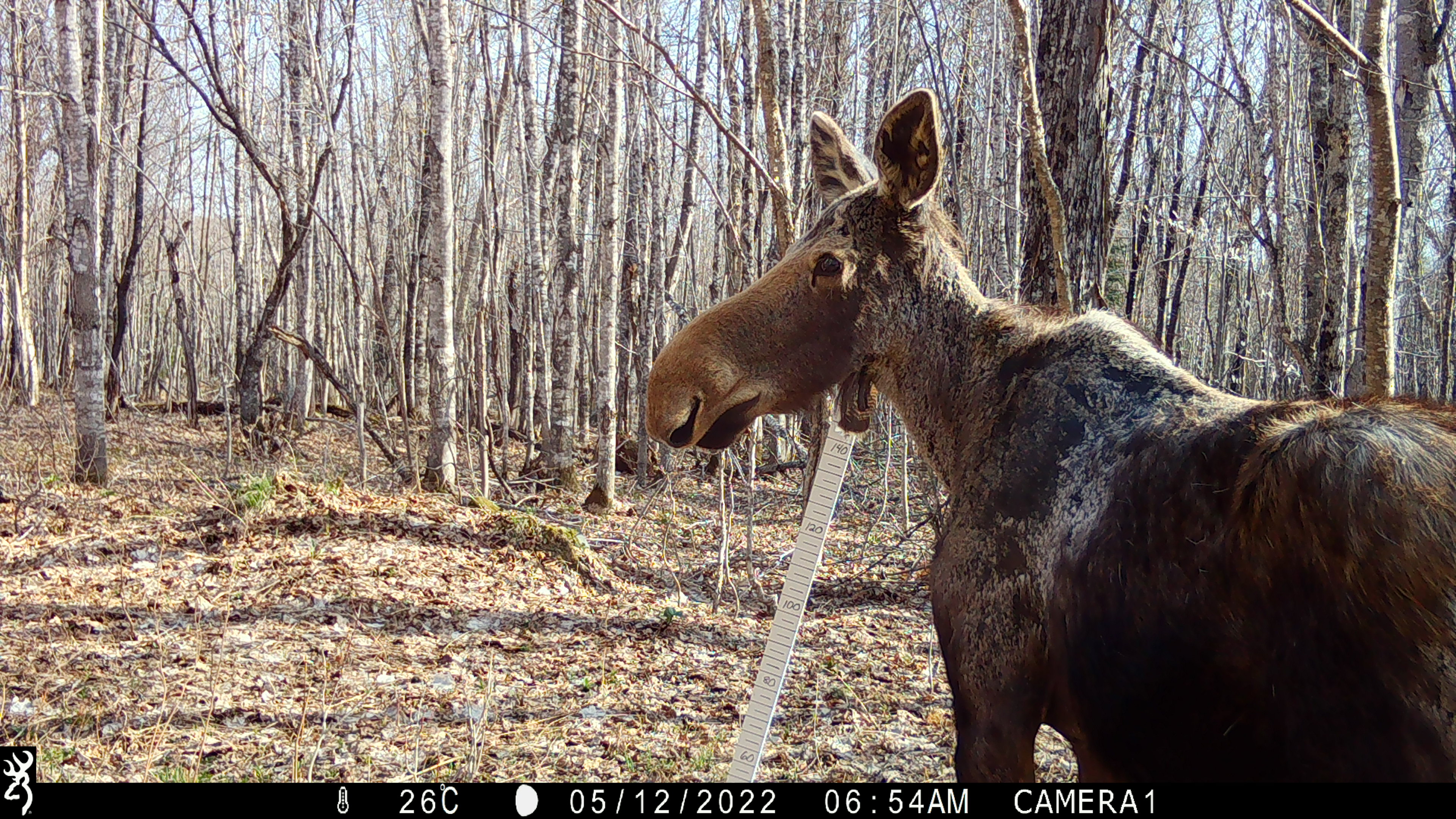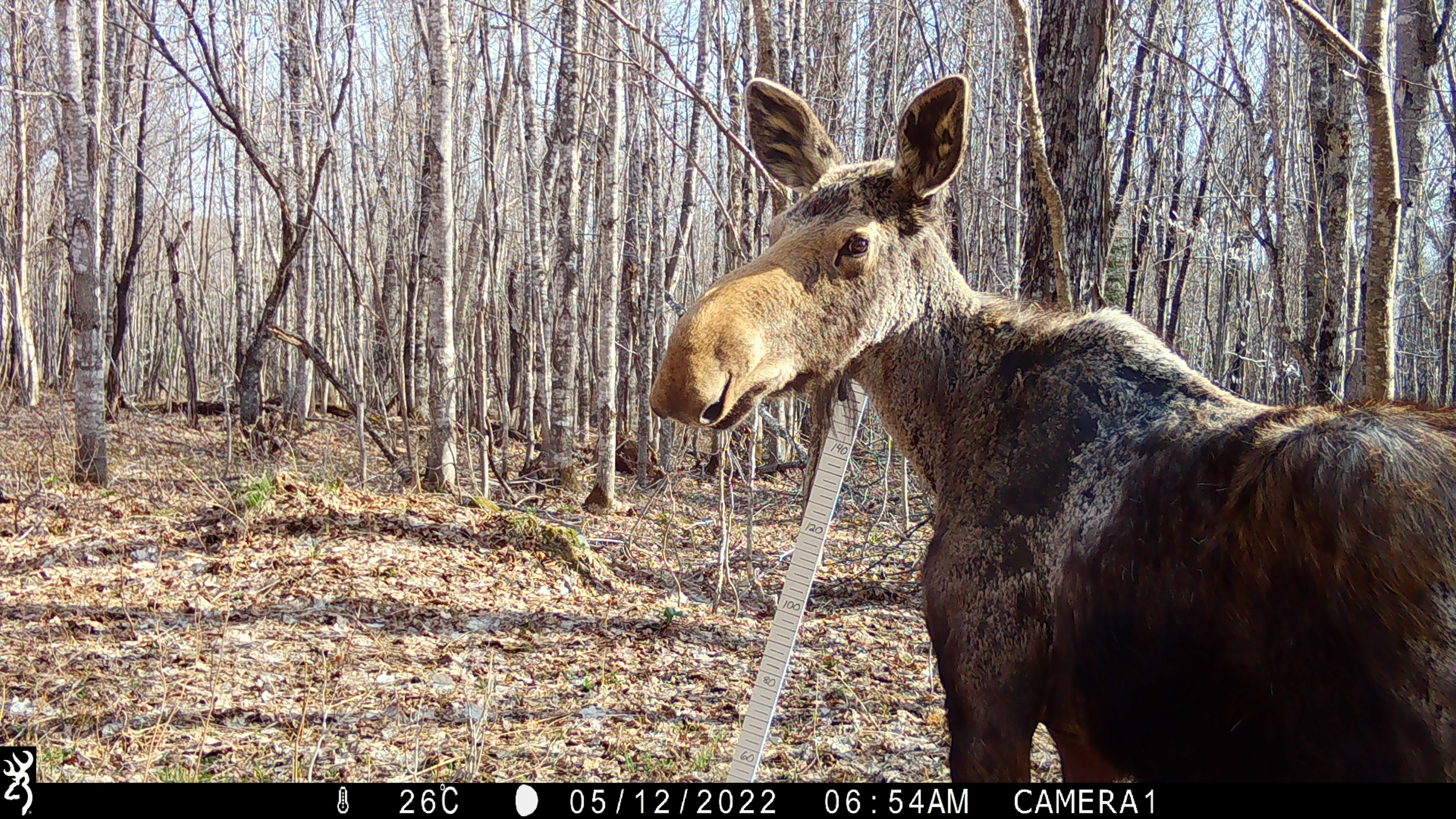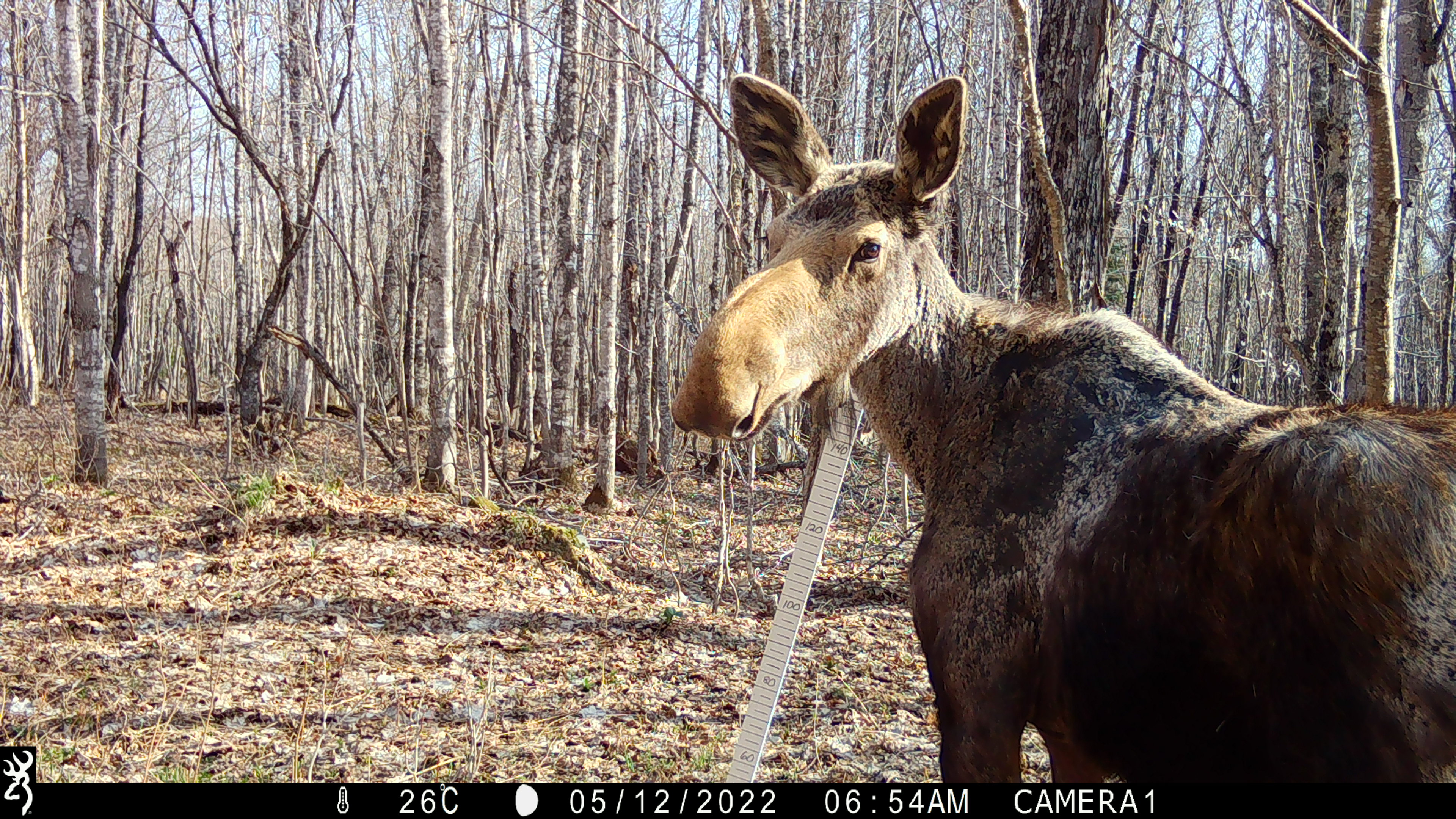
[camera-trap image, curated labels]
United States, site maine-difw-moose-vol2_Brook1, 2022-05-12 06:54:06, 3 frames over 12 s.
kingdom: Animalia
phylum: Chordata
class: Mammalia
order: Artiodactyla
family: Cervidae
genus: Alces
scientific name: Alces alces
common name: moose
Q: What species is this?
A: Moose (Alces alces).